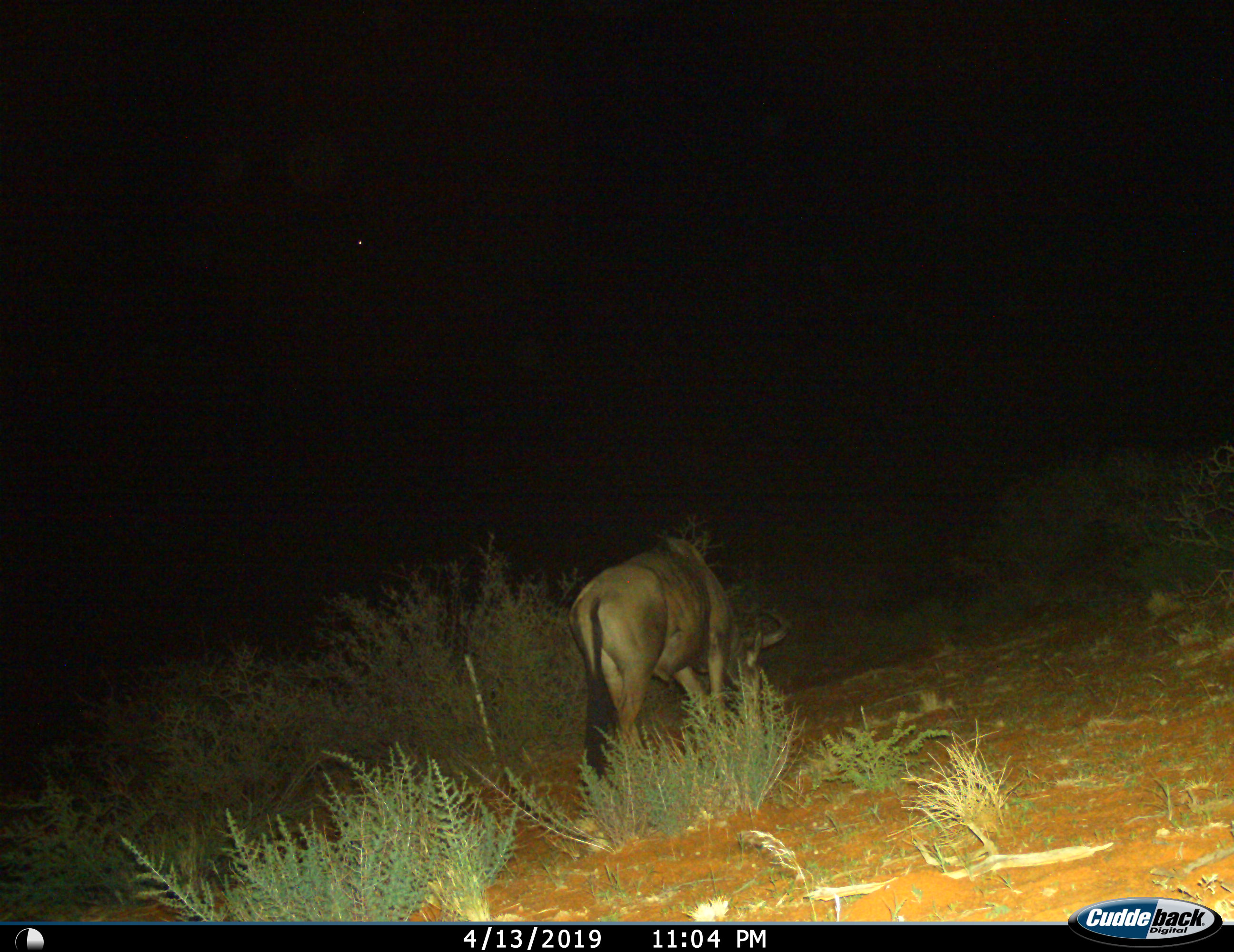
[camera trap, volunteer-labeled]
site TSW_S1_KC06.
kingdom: Animalia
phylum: Chordata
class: Mammalia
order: Artiodactyla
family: Bovidae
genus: Connochaetes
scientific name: Connochaetes taurinus taurinus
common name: blue wildebeest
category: wildebeestblue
Wildebeestblue (blue wildebeest) (Connochaetes taurinus taurinus), count 1. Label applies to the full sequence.